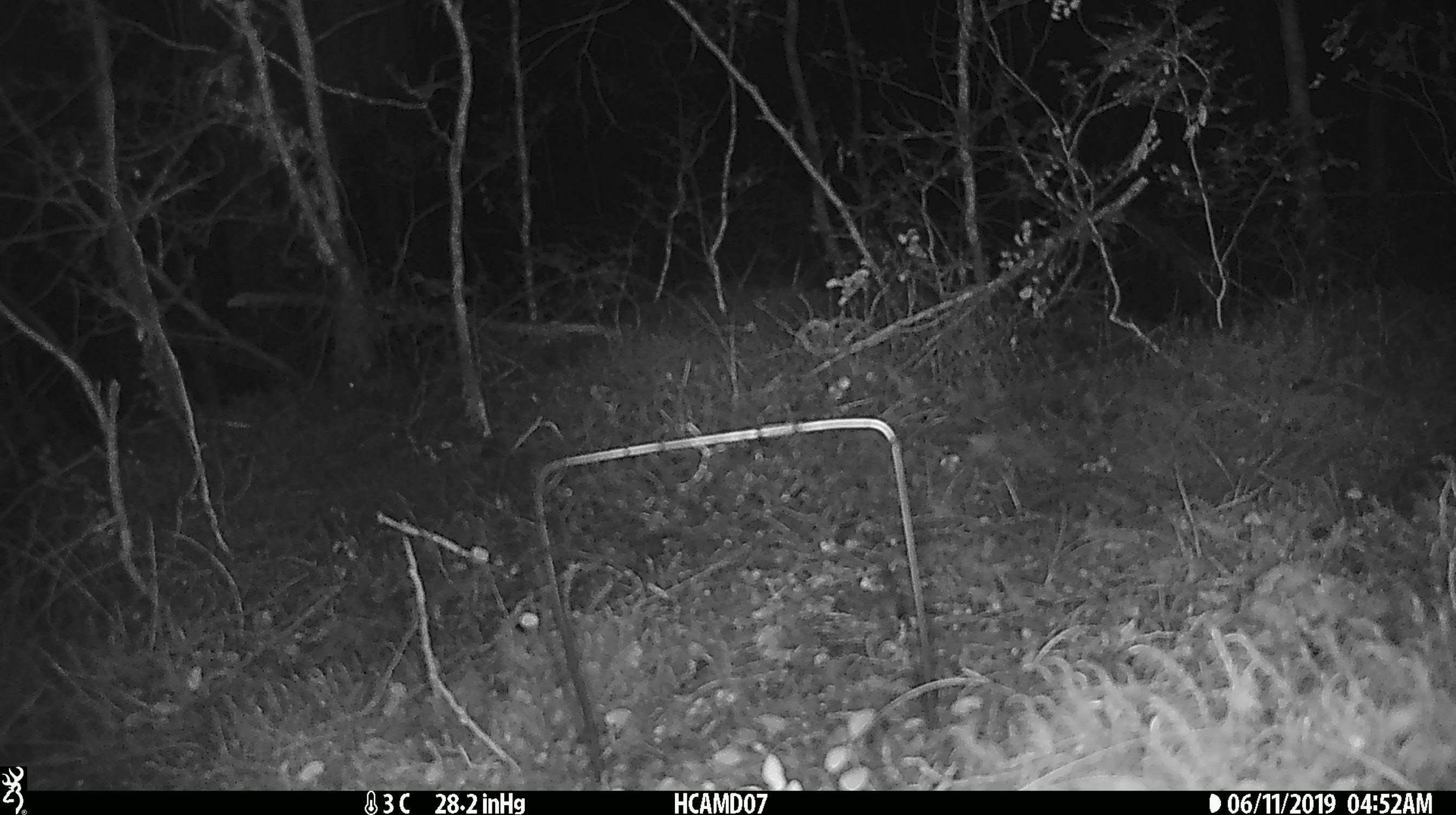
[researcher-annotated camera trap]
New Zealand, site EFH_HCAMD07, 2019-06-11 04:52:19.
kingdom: Animalia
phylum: Chordata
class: Mammalia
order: Rodentia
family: Muridae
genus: Mus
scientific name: Mus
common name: mouse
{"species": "mouse (Mus)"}